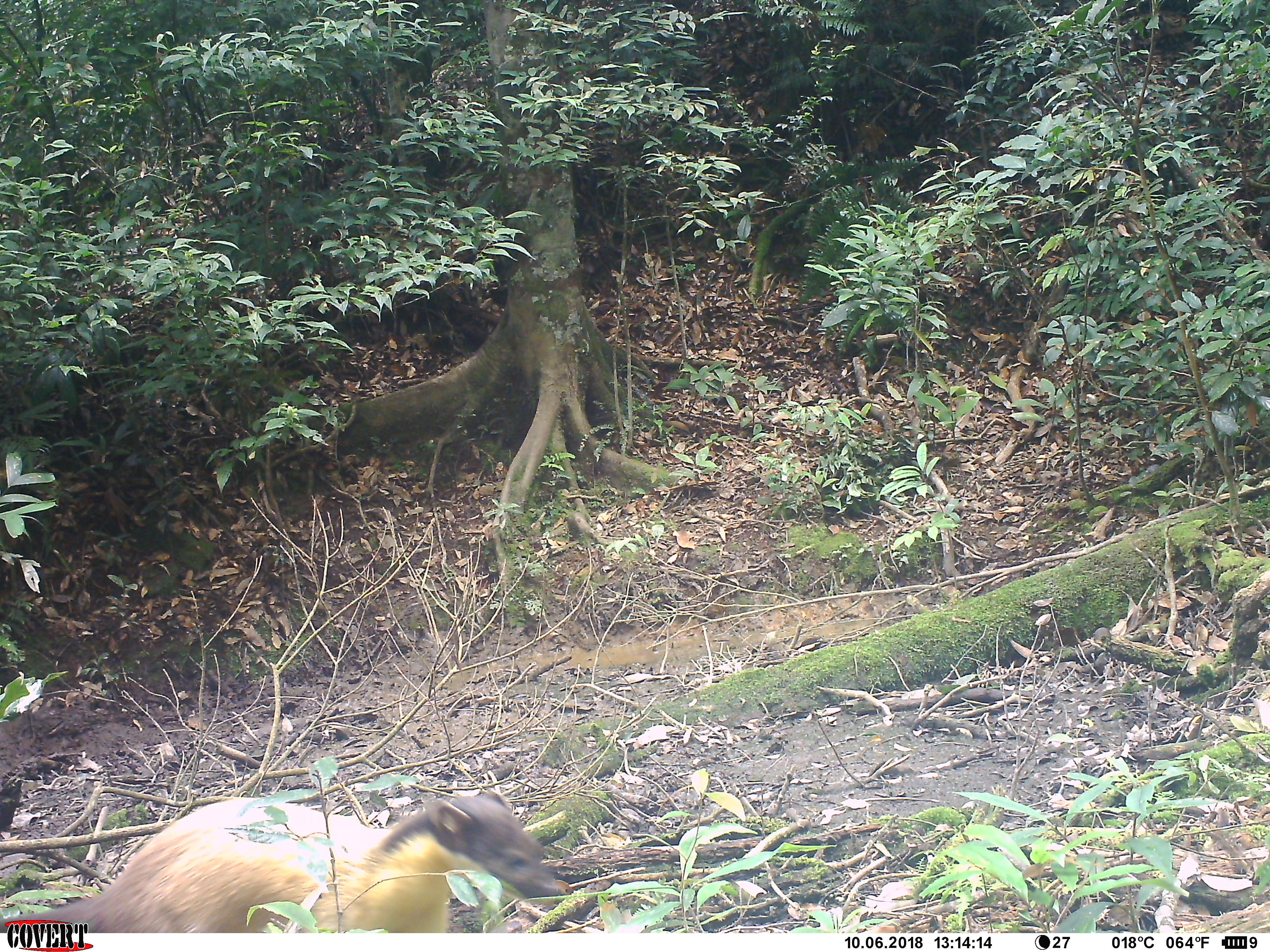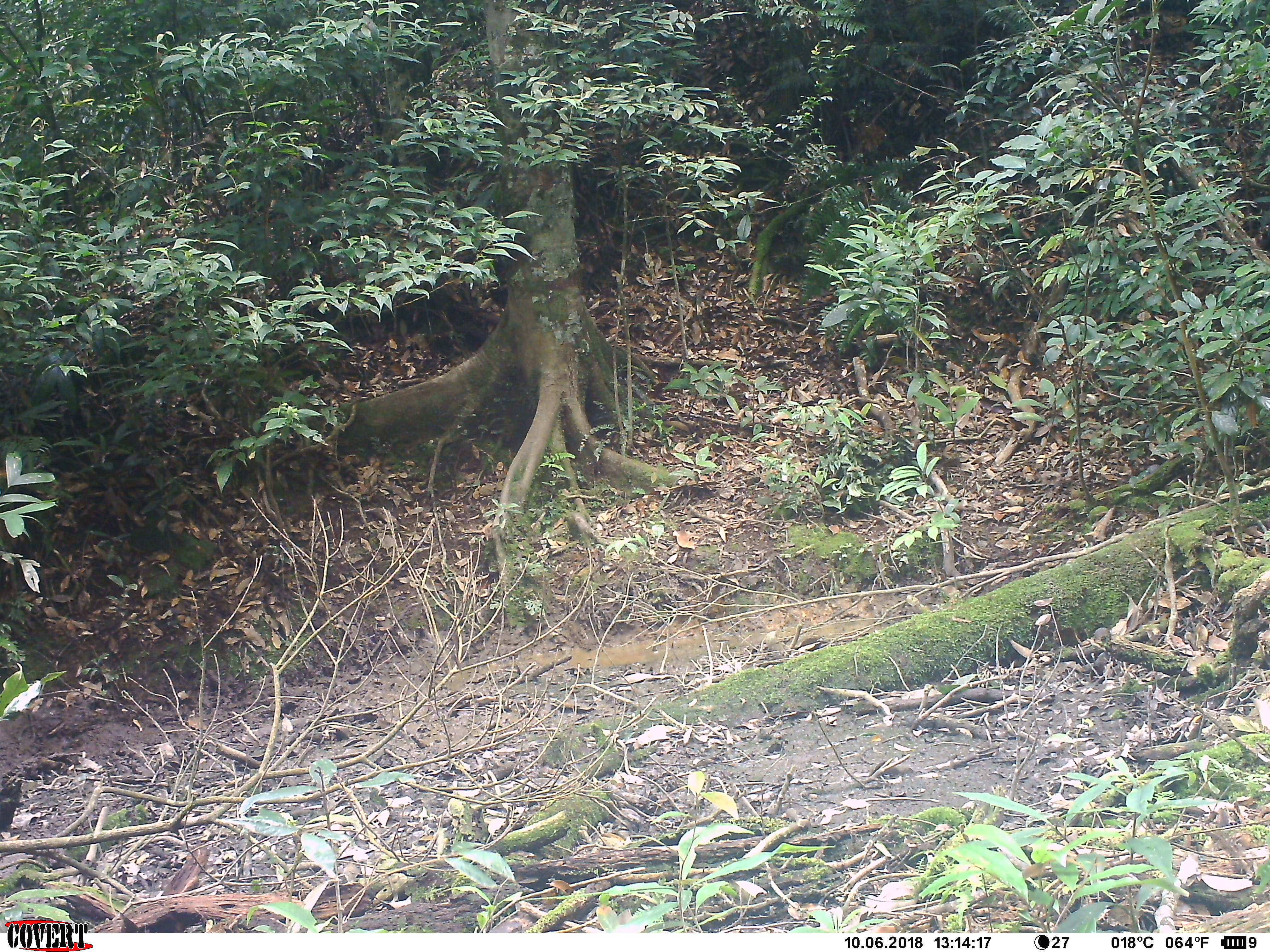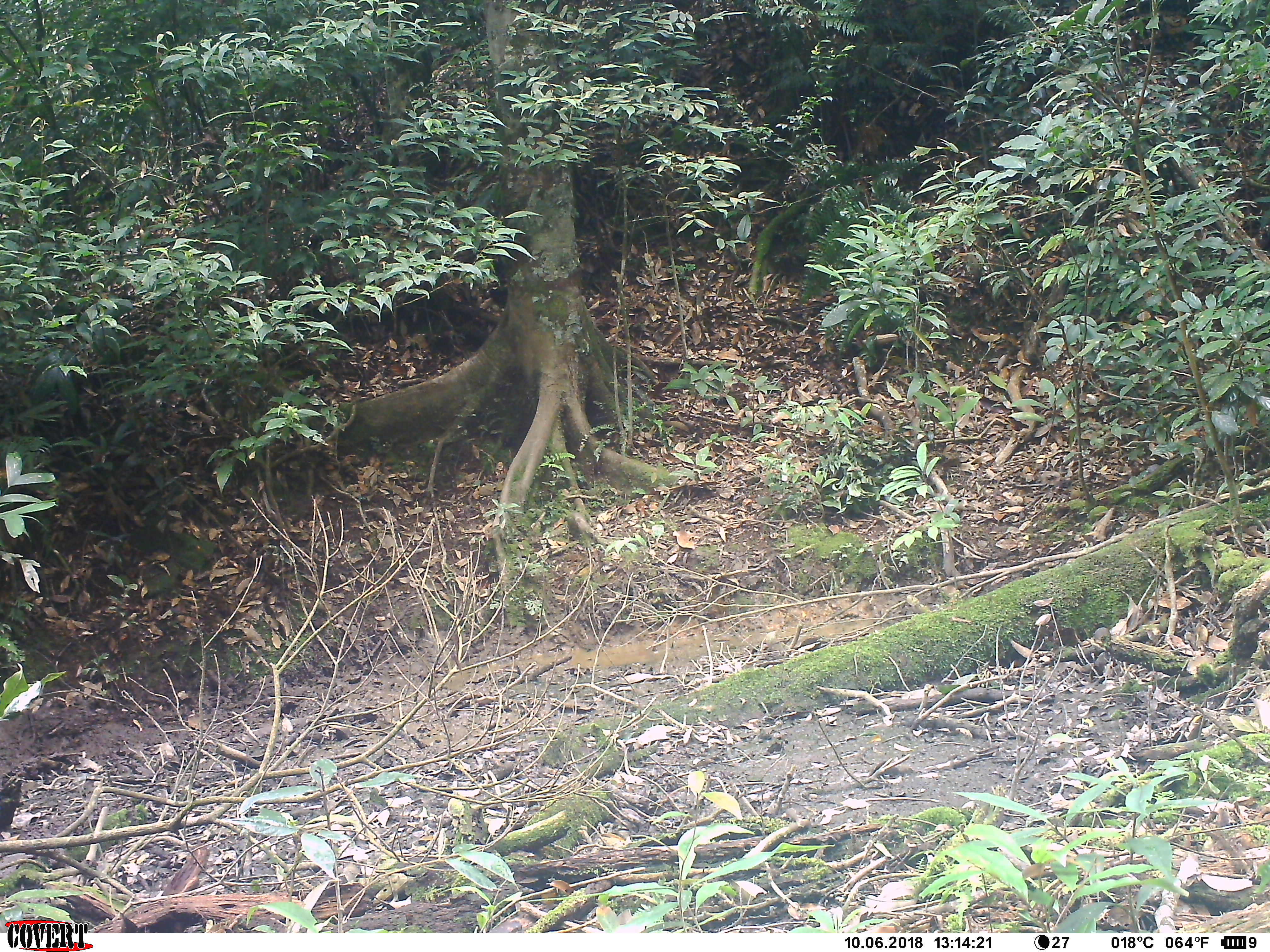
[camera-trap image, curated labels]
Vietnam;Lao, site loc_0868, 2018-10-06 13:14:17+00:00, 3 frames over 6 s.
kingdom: Animalia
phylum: Chordata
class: Mammalia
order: Carnivora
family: Mustelidae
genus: Martes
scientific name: Martes flavigula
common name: yellow-throated marten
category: yellow throated marten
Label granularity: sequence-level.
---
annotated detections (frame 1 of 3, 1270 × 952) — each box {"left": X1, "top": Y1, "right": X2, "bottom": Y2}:
yellow throated marten: {"left": 0, "top": 786, "right": 562, "bottom": 933}